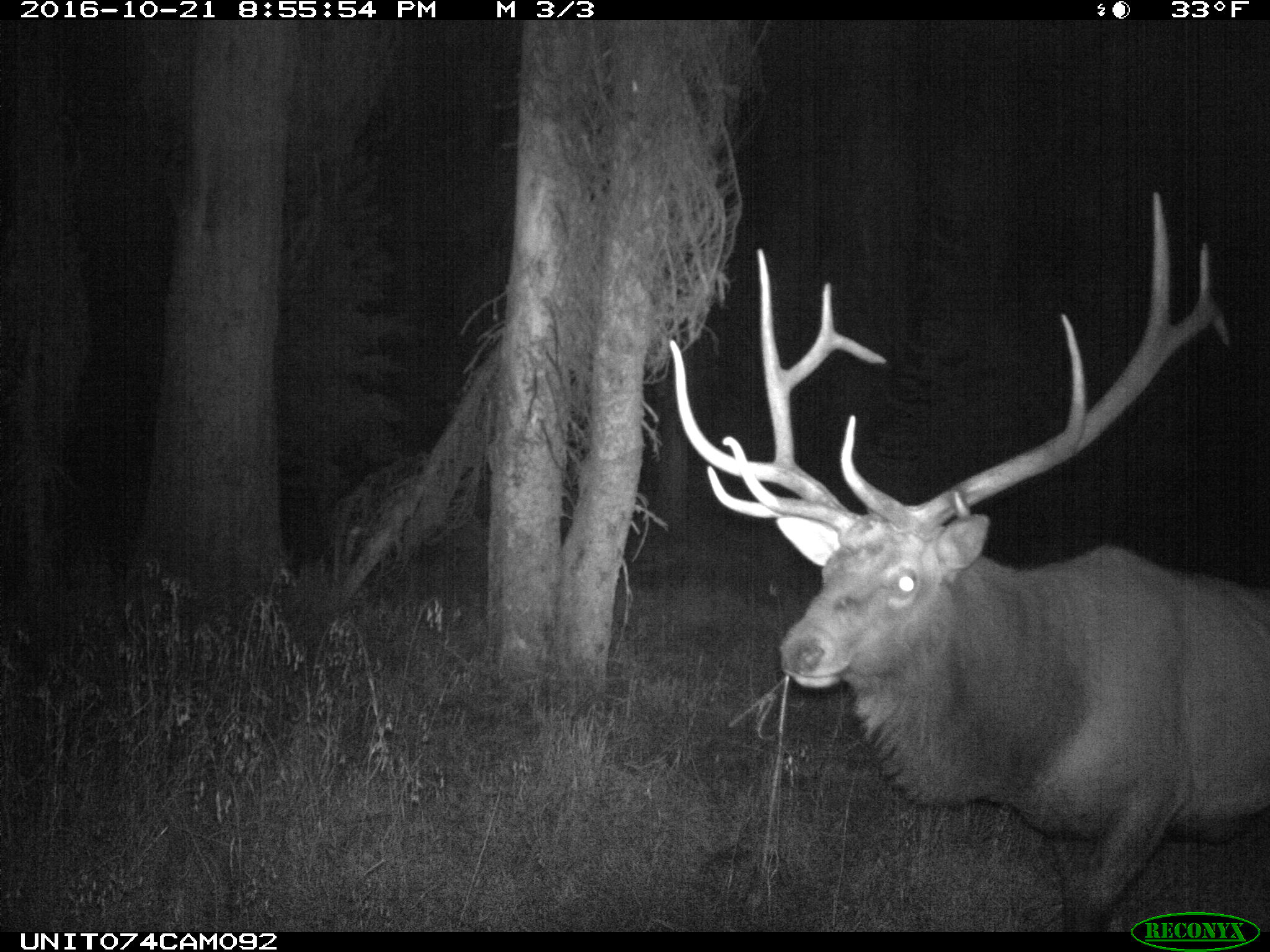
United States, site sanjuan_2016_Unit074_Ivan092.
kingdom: Animalia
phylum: Chordata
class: Mammalia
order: Artiodactyla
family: Cervidae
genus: Cervus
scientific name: Cervus elaphus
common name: red deer